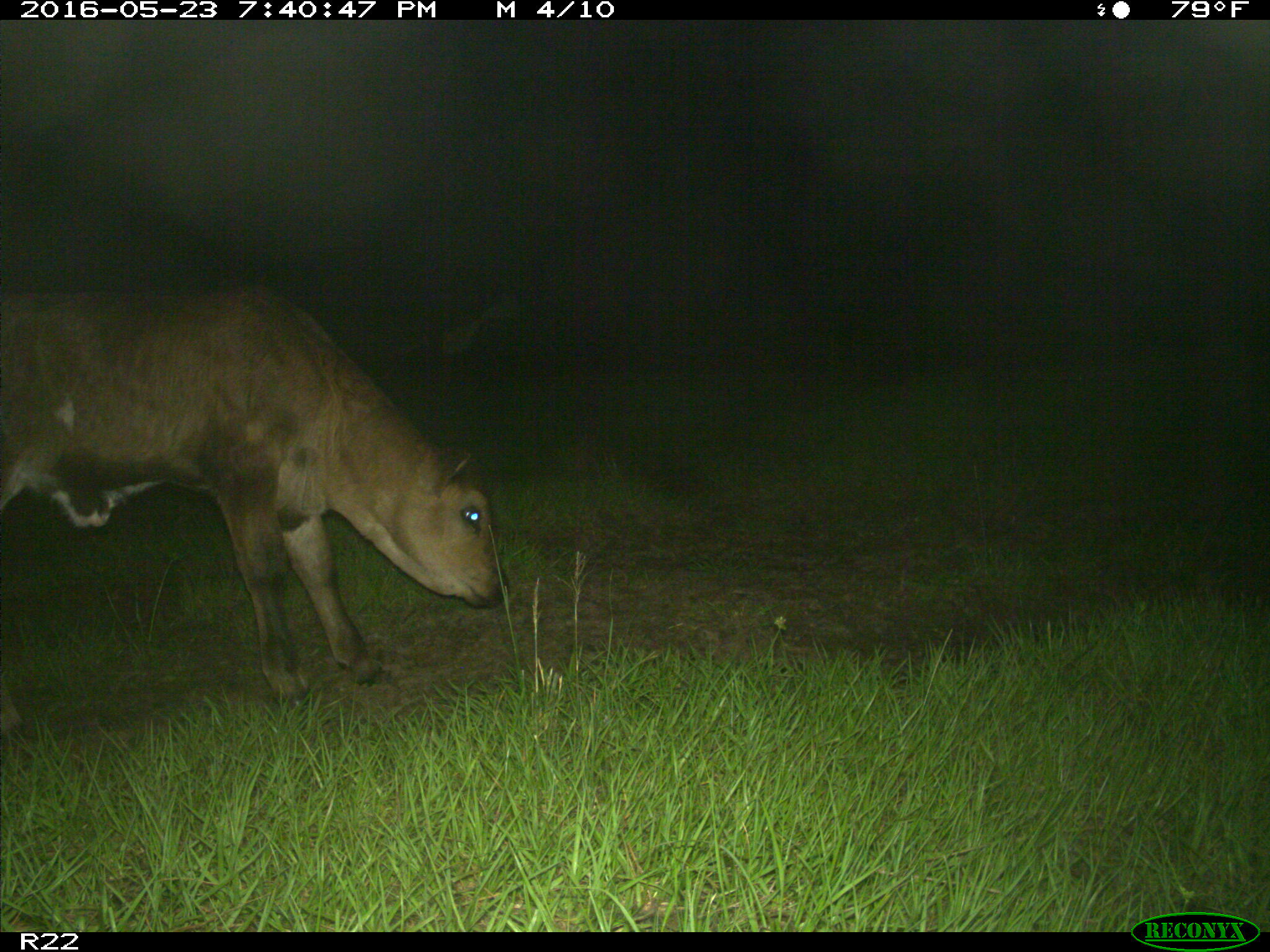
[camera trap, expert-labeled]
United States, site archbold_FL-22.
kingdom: Animalia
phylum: Chordata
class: Mammalia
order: Artiodactyla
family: Bovidae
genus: Bos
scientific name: Bos taurus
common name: domestic cow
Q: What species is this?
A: Bos taurus (domestic cow).